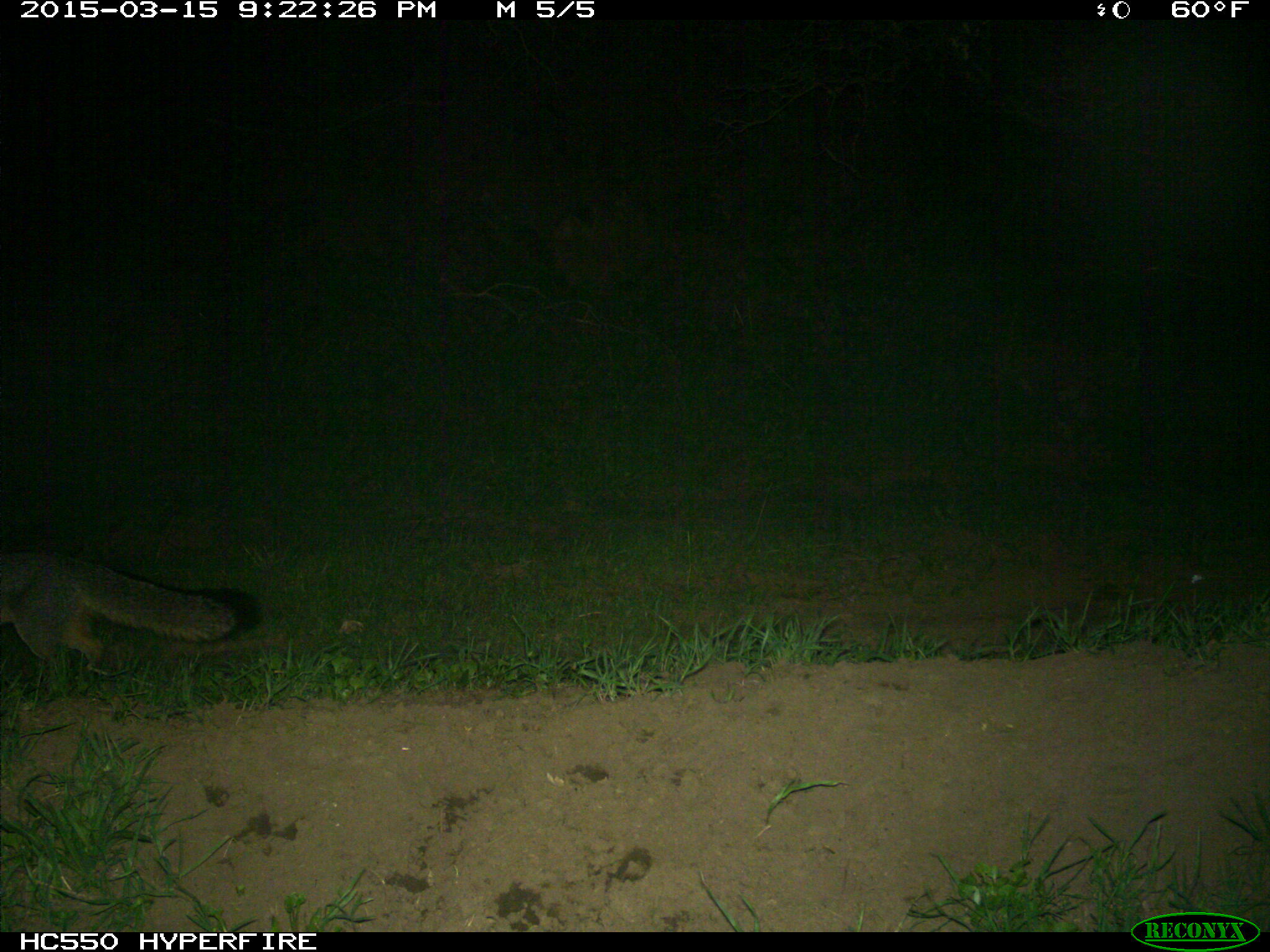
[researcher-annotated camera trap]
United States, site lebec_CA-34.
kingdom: Animalia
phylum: Chordata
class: Mammalia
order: Carnivora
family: Canidae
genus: Urocyon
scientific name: Urocyon cinereoargenteus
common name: gray fox